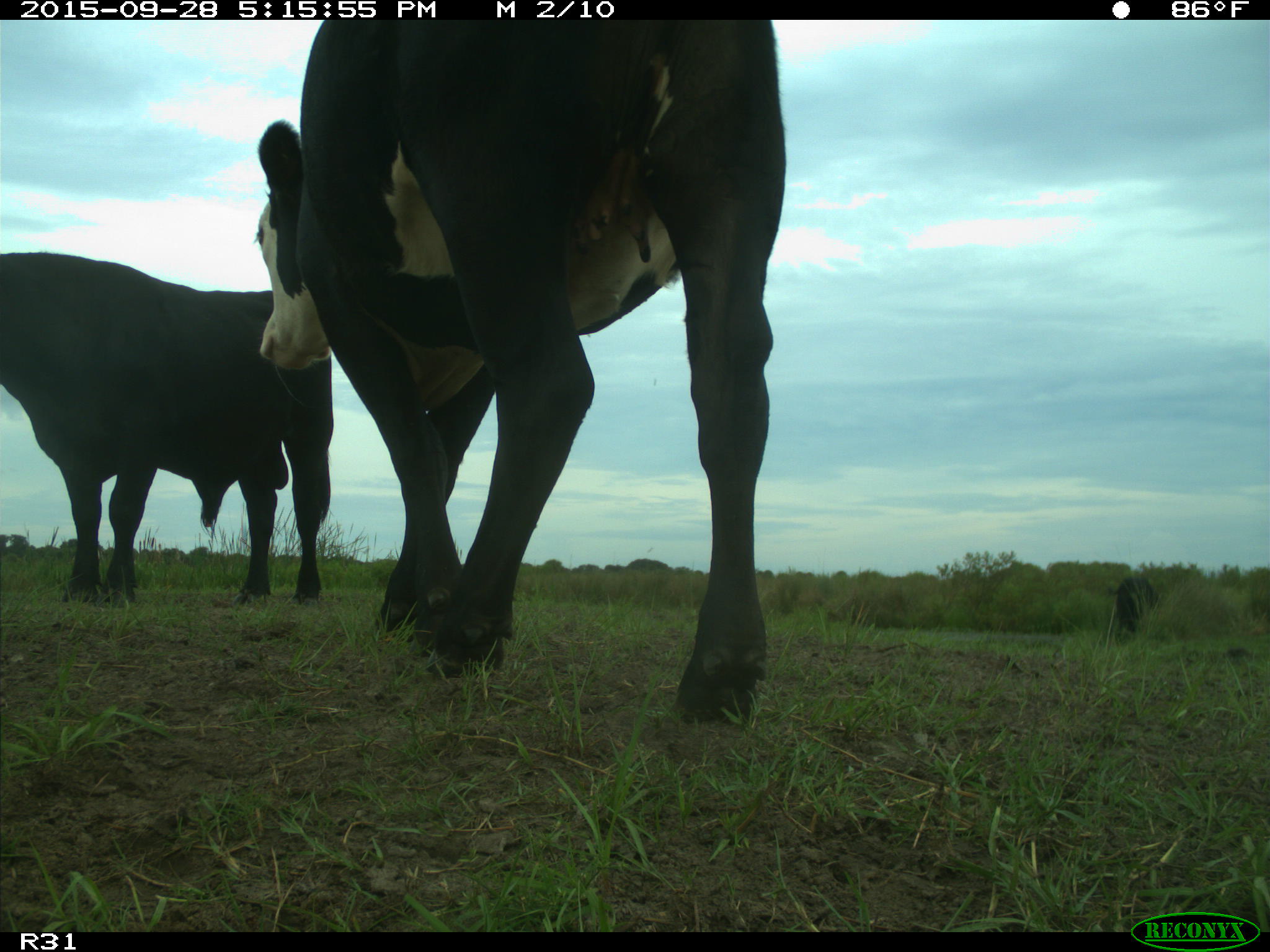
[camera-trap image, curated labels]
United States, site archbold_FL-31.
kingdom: Animalia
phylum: Chordata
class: Mammalia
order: Artiodactyla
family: Bovidae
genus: Bos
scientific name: Bos taurus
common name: domestic cow